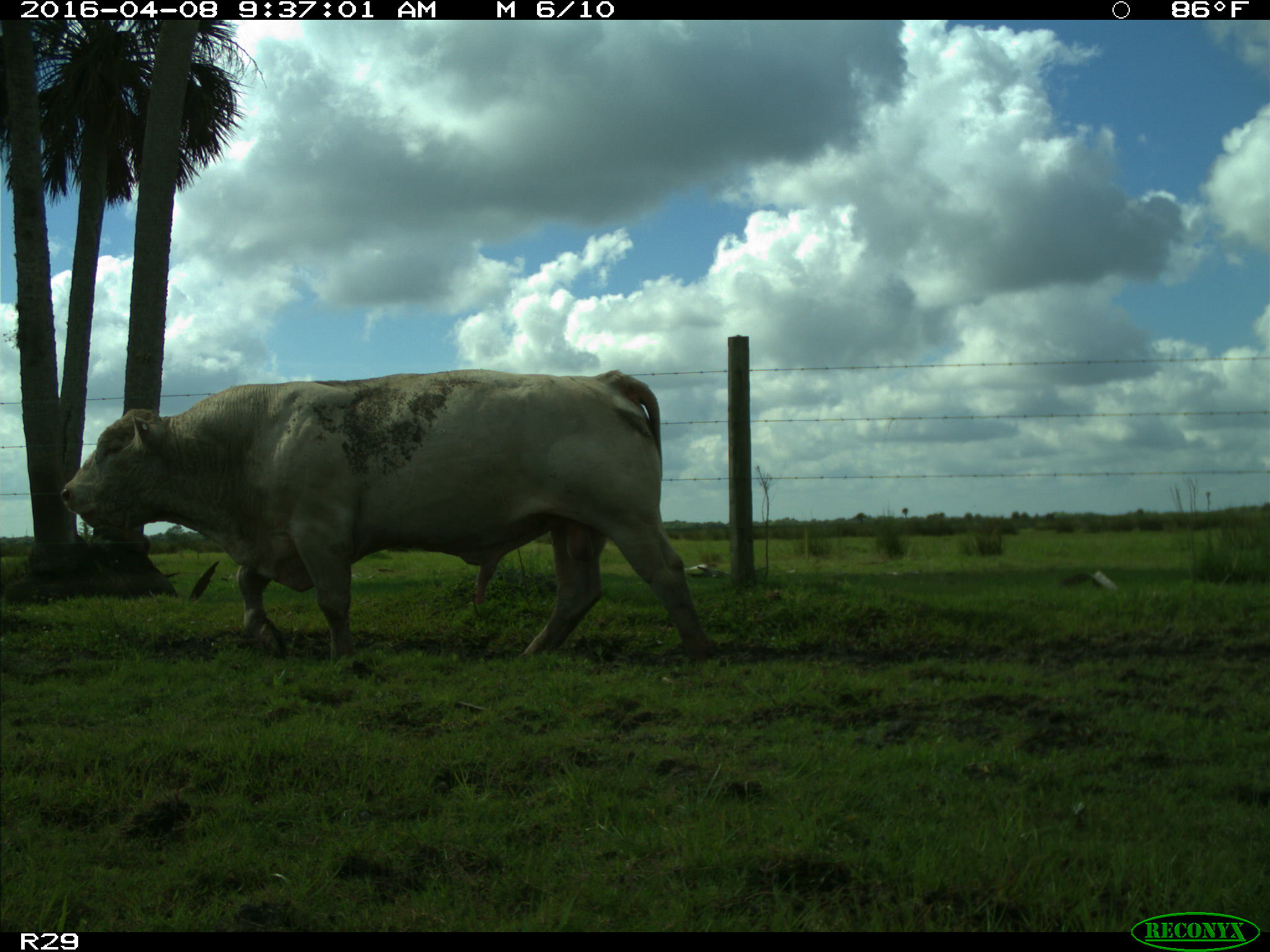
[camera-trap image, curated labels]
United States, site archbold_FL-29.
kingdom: Animalia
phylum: Chordata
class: Mammalia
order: Artiodactyla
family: Bovidae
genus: Bos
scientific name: Bos taurus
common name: domestic cow